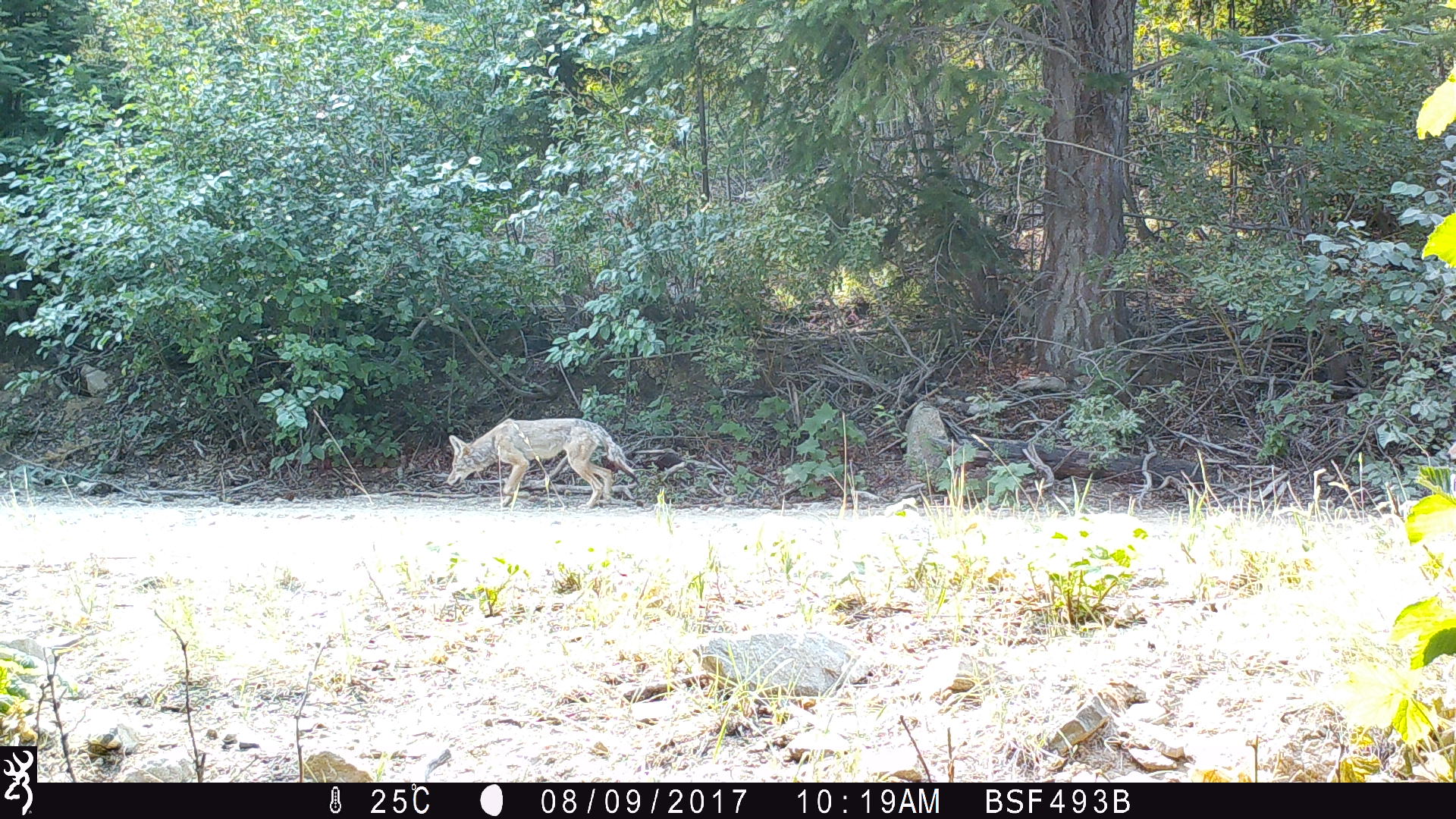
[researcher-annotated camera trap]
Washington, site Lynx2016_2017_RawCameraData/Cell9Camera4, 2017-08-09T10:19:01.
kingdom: Animalia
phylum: Chordata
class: Mammalia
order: Carnivora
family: Canidae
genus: Canis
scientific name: Canis latrans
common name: coyote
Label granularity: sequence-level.